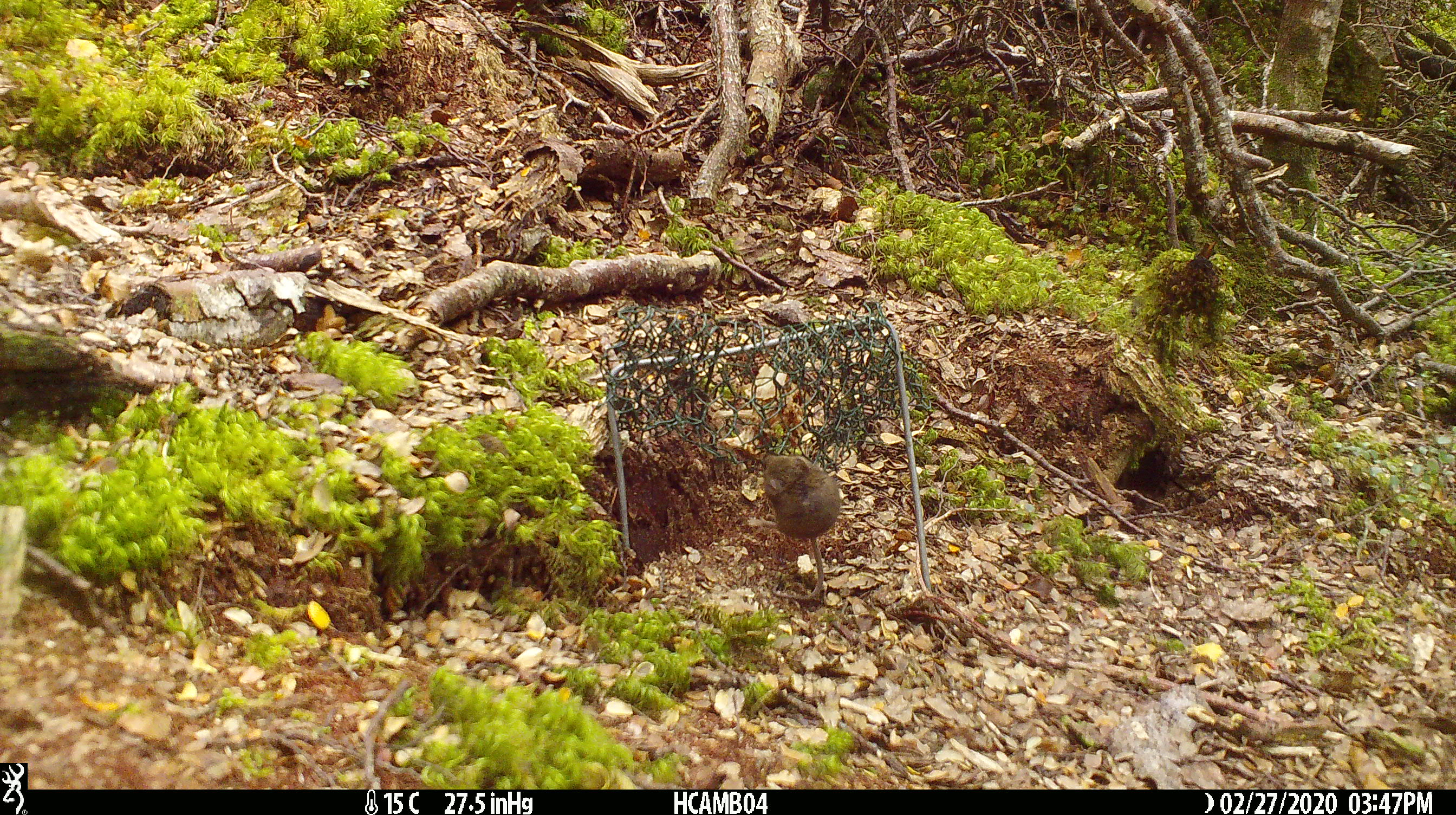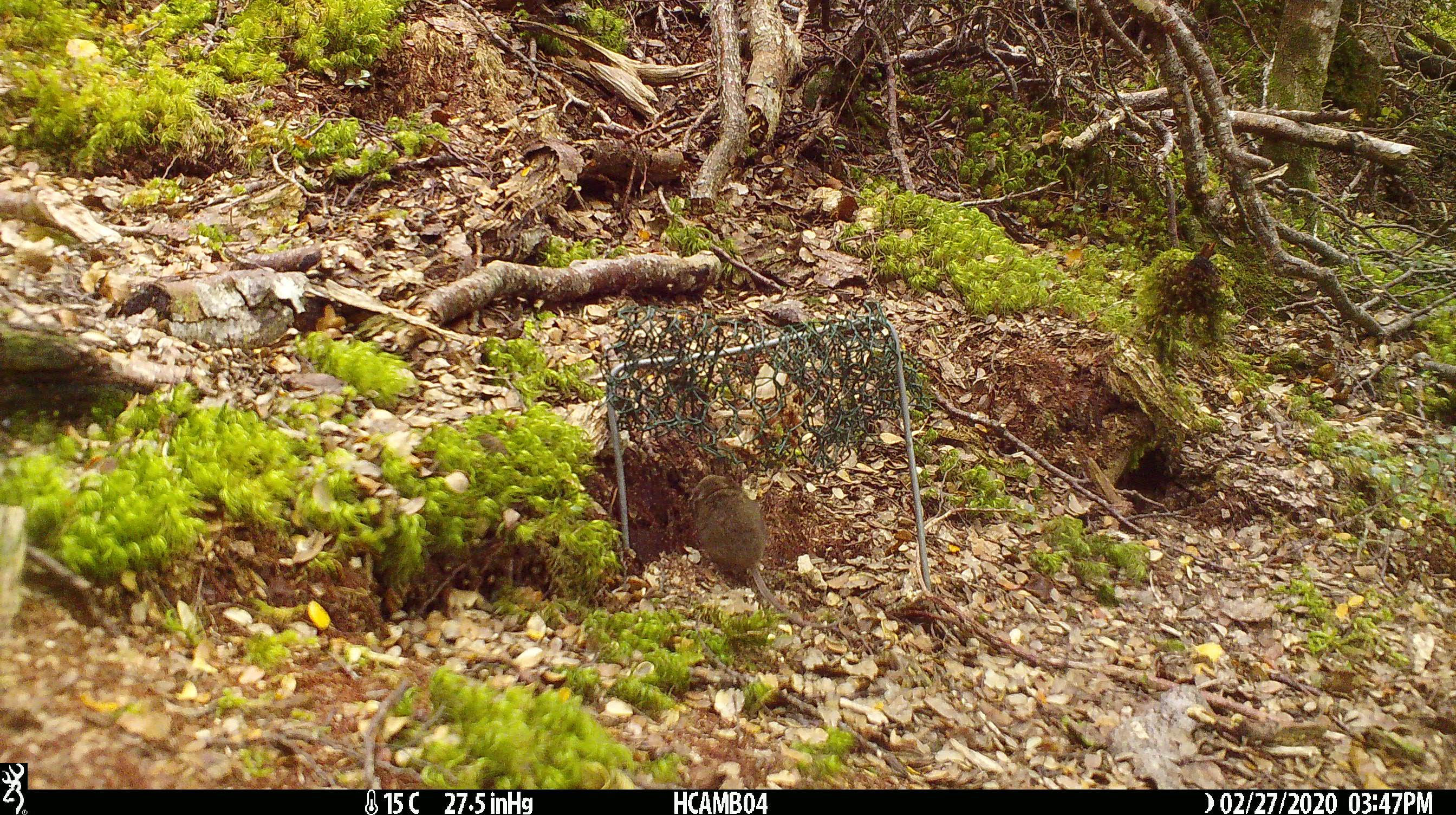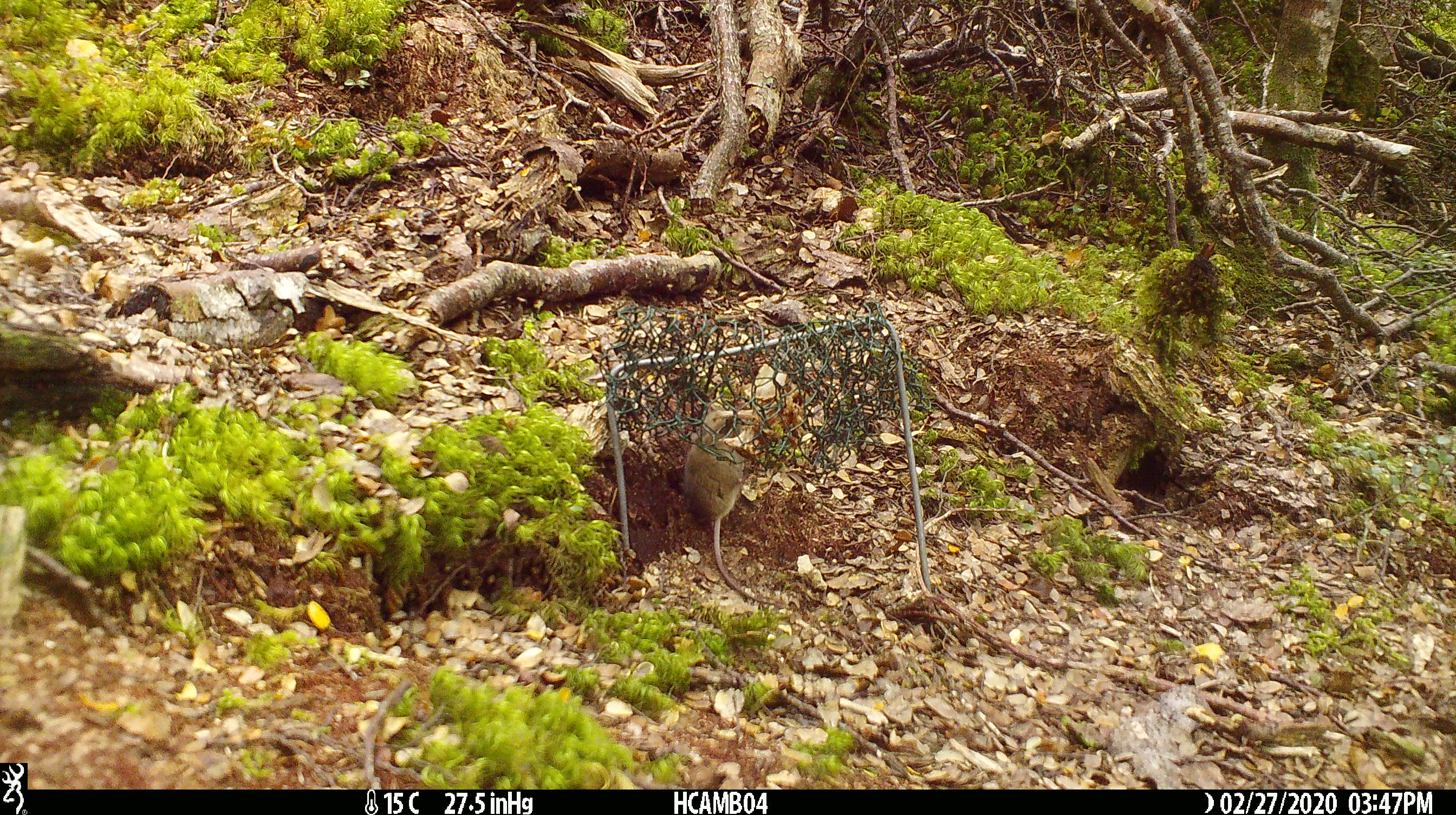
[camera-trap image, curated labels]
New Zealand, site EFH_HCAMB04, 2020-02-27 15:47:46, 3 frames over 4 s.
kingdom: Animalia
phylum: Chordata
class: Mammalia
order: Rodentia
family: Muridae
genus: Mus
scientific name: Mus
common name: mouse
Mouse (Mus).